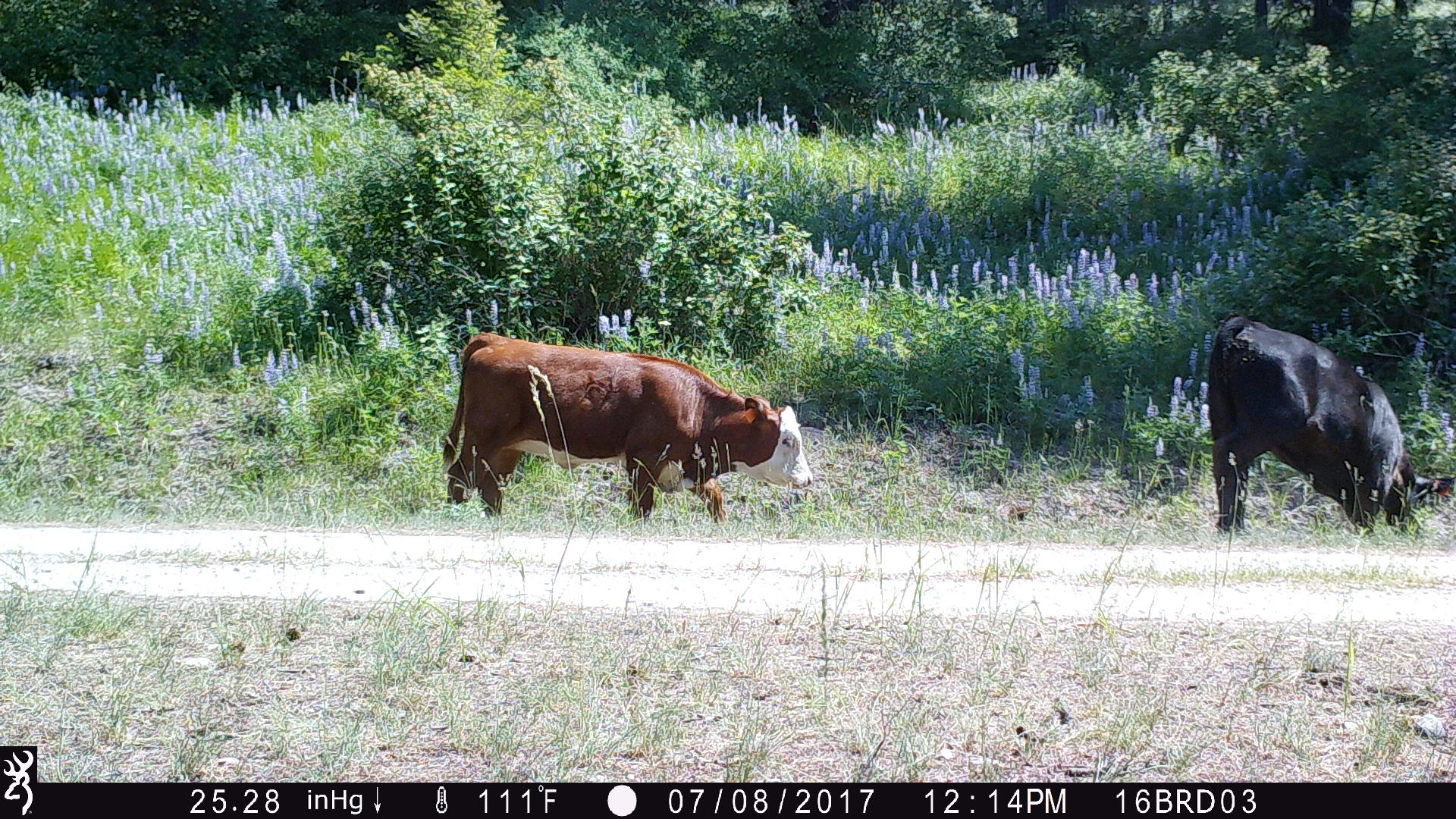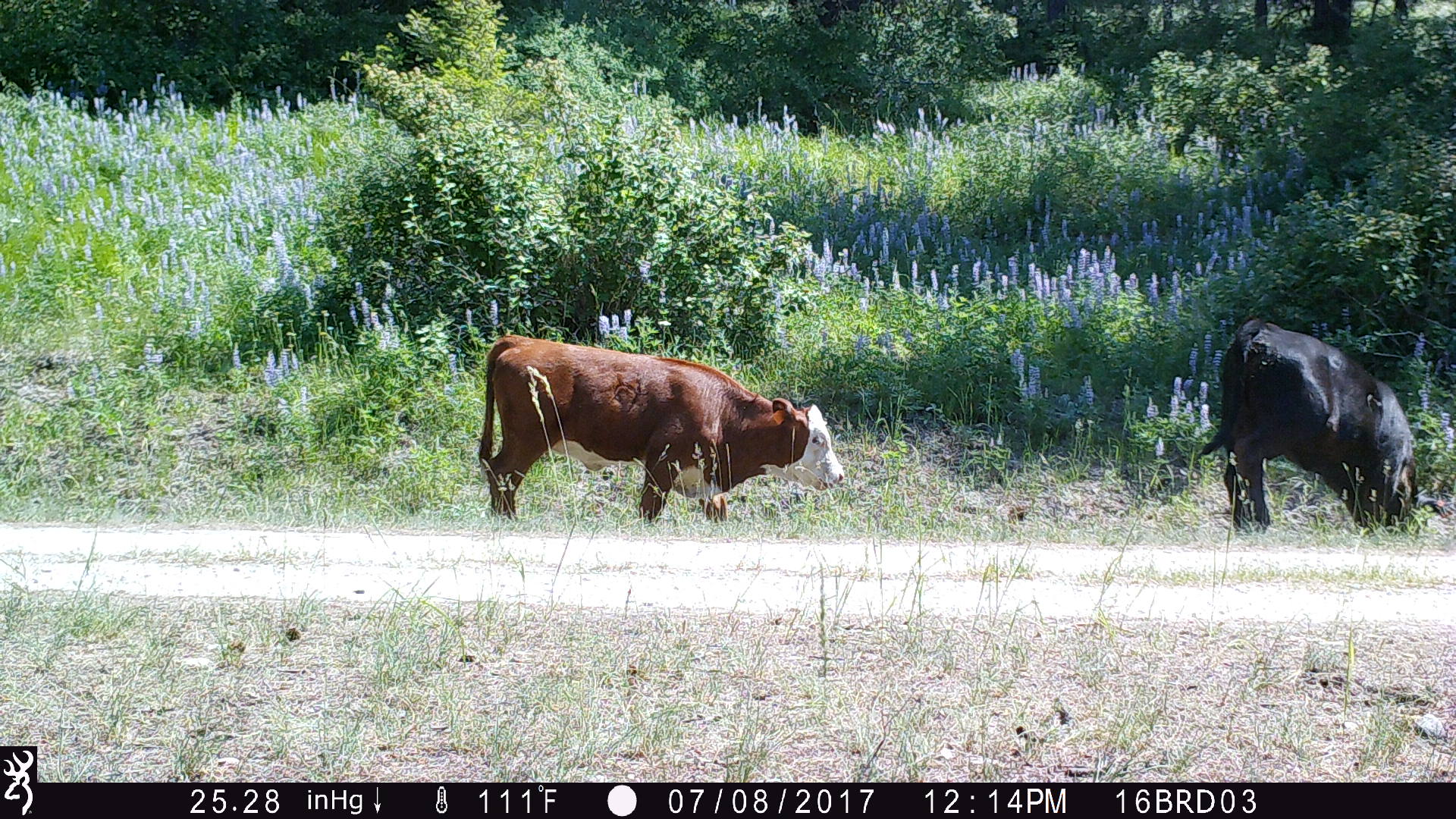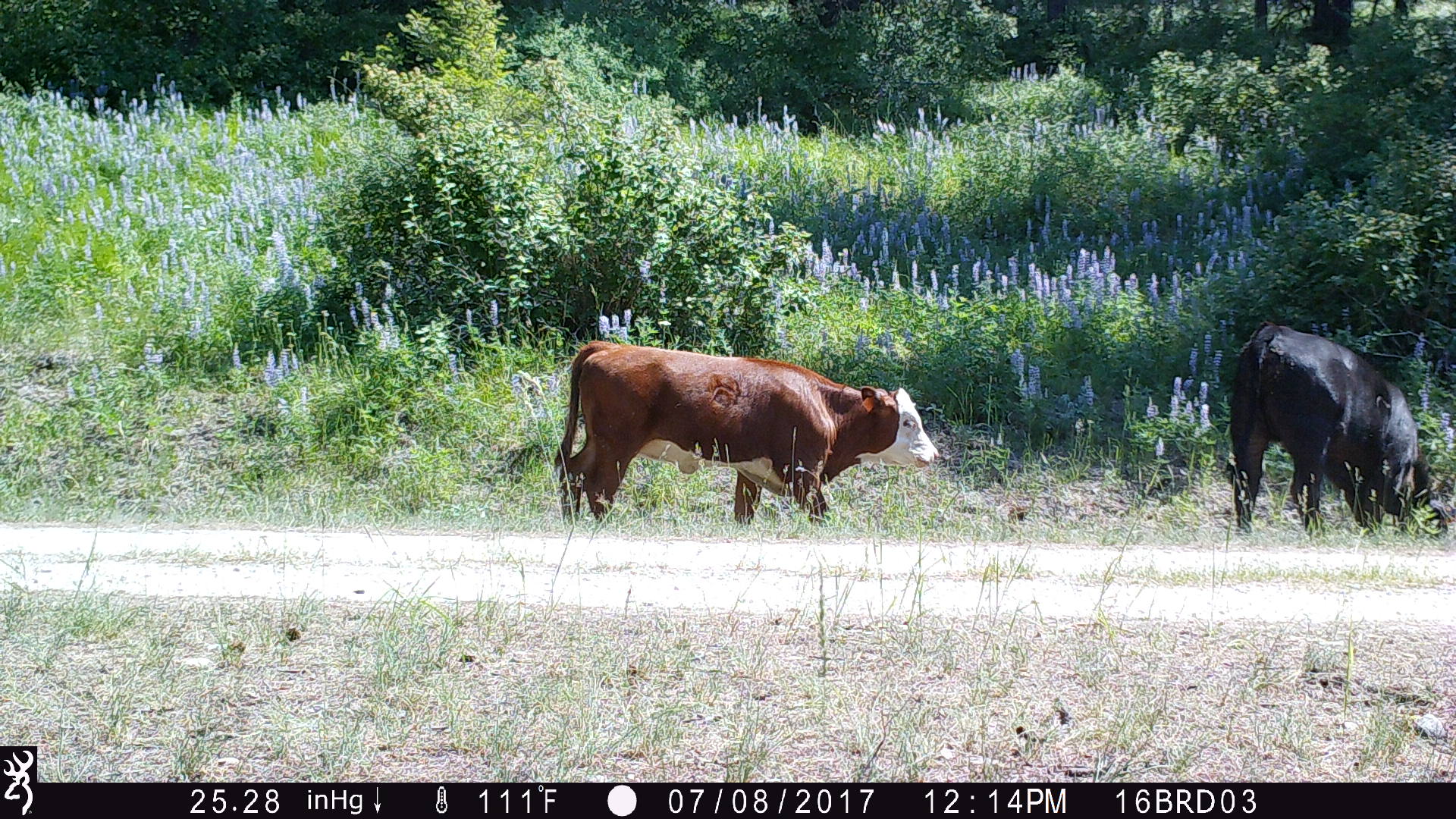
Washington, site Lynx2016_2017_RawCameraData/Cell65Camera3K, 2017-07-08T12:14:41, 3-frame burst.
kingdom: Animalia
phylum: Chordata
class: Mammalia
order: Artiodactyla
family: Bovidae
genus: Bos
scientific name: Bos taurus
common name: domestic cattle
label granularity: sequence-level